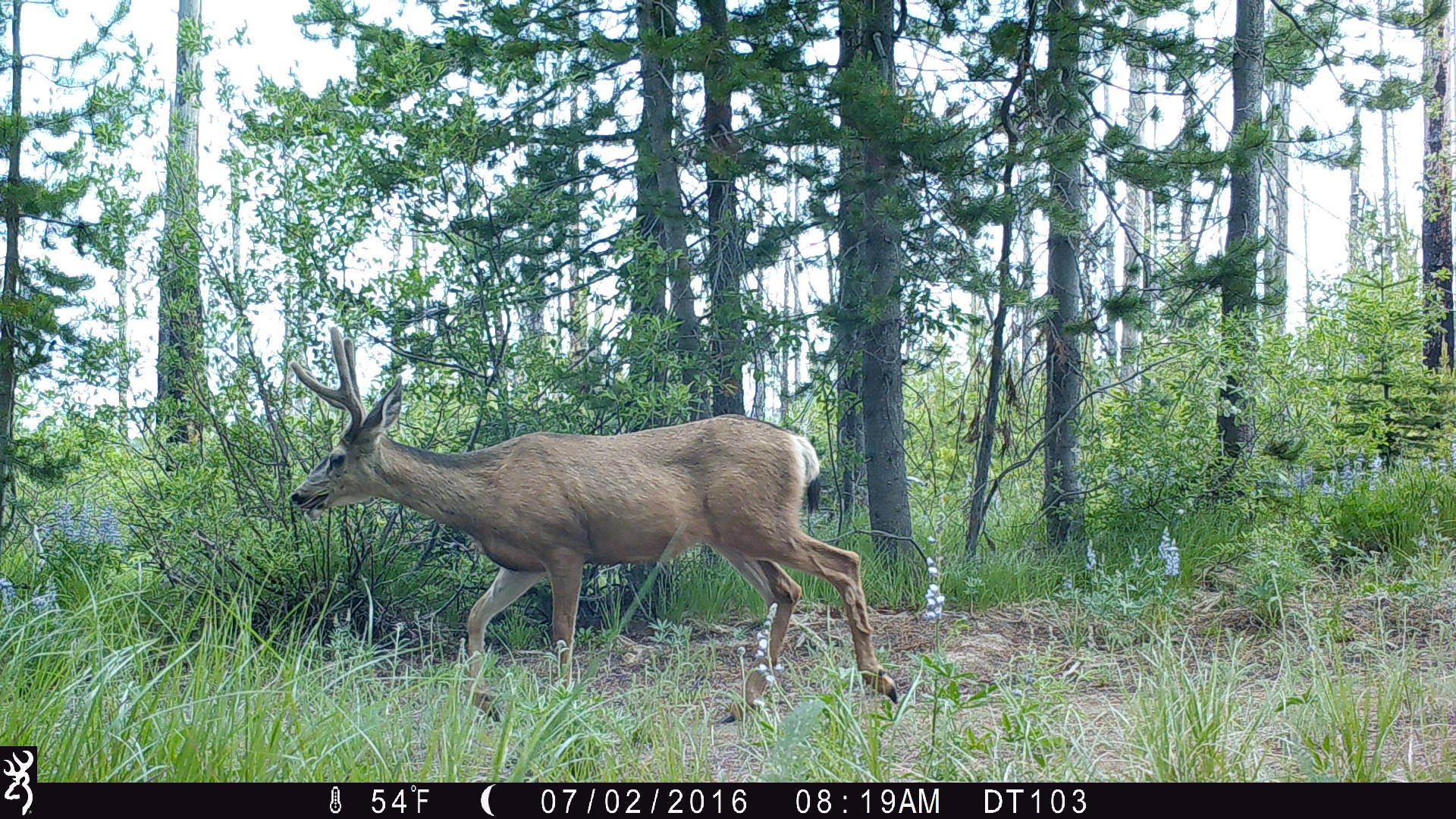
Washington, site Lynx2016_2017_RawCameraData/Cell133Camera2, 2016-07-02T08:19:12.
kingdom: Animalia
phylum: Chordata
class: Mammalia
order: Artiodactyla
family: Cervidae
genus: Odocoileus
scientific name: Odocoileus hemionus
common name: mule deer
Odocoileus hemionus (mule deer). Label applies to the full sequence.